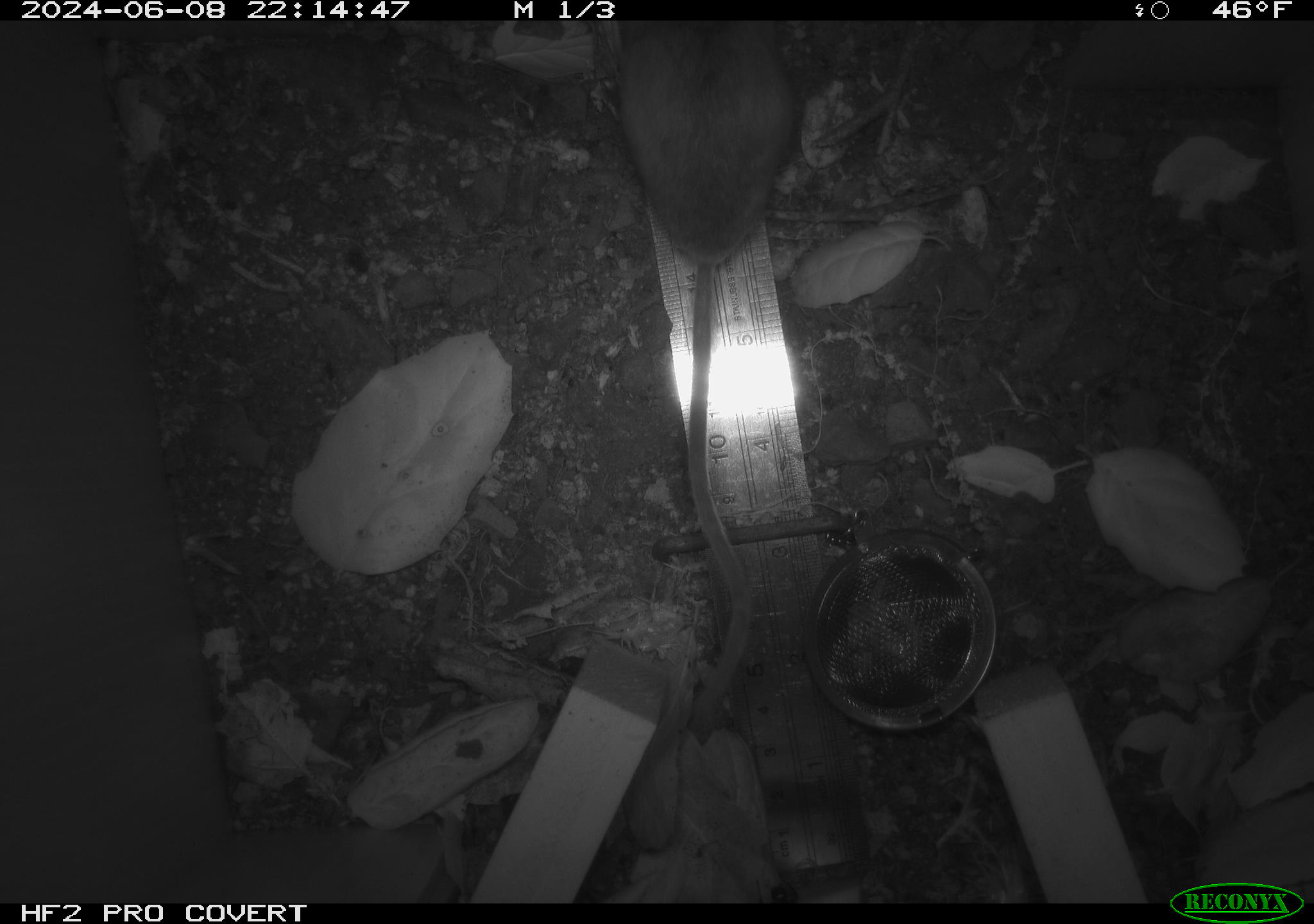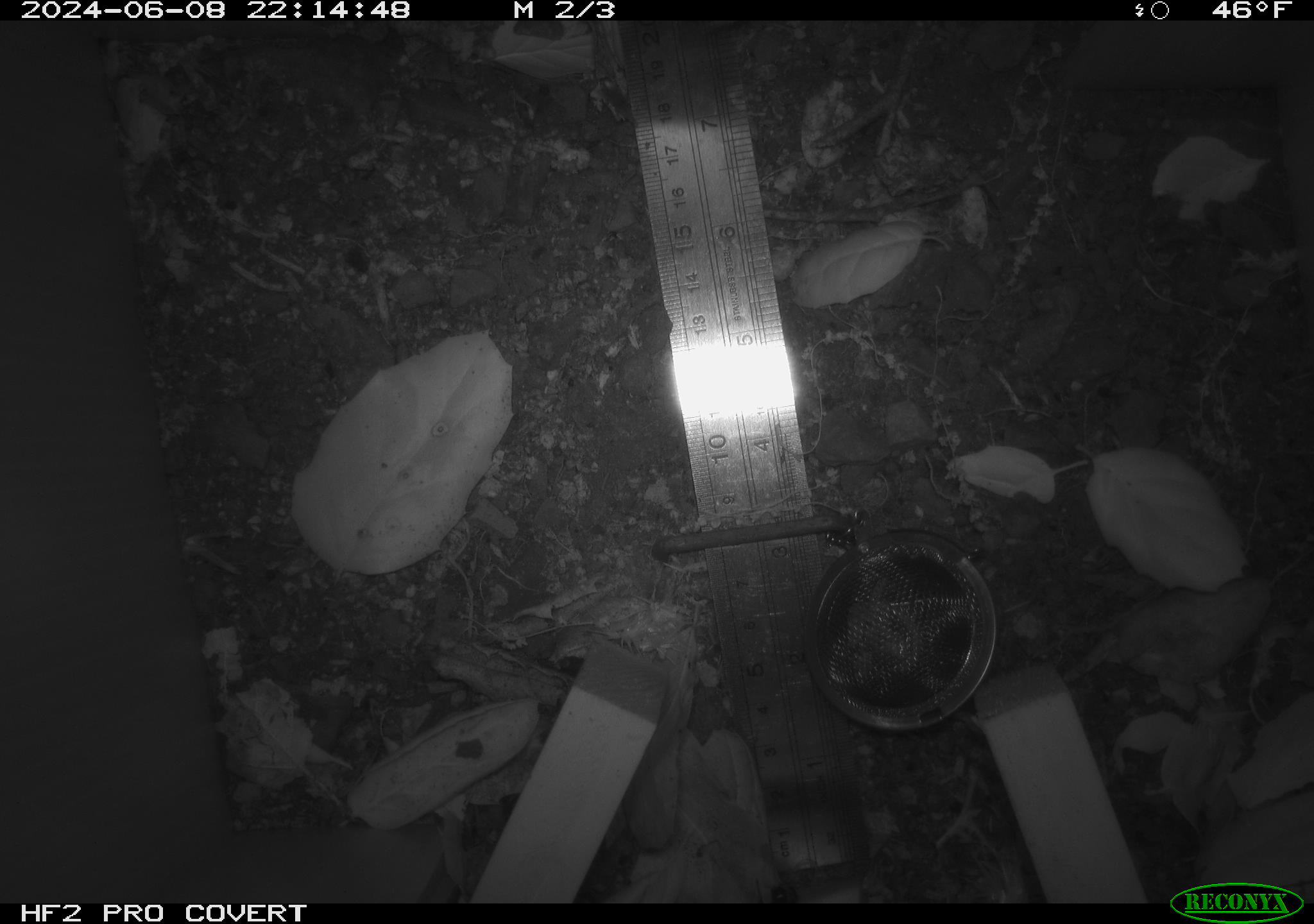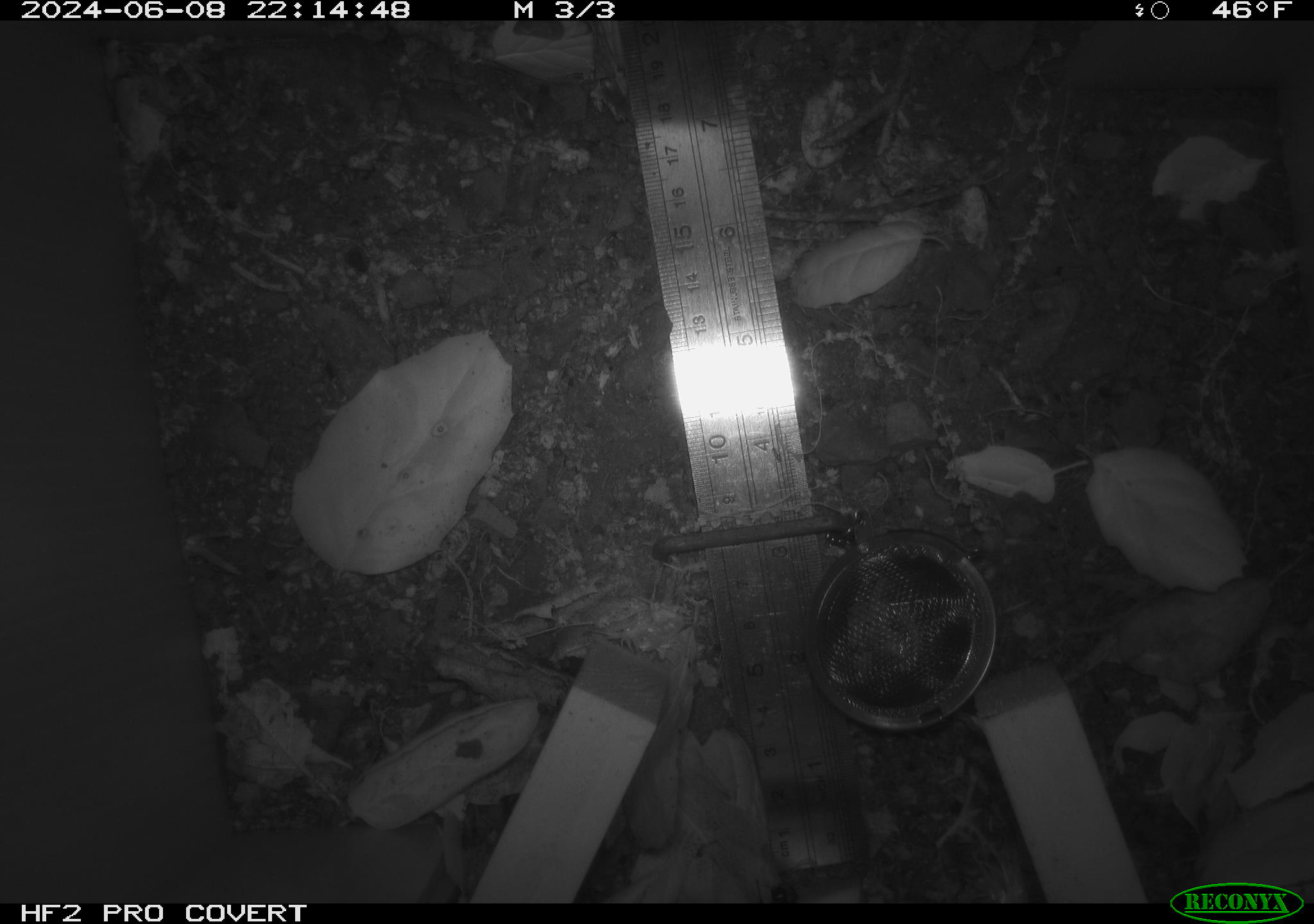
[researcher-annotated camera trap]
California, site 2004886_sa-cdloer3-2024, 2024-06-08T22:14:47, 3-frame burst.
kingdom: Animalia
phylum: Chordata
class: Mammalia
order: Rodentia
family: Cricetidae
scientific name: Arvicolinae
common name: voles, lemmings, and muskrats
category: arvicolinae subfamily